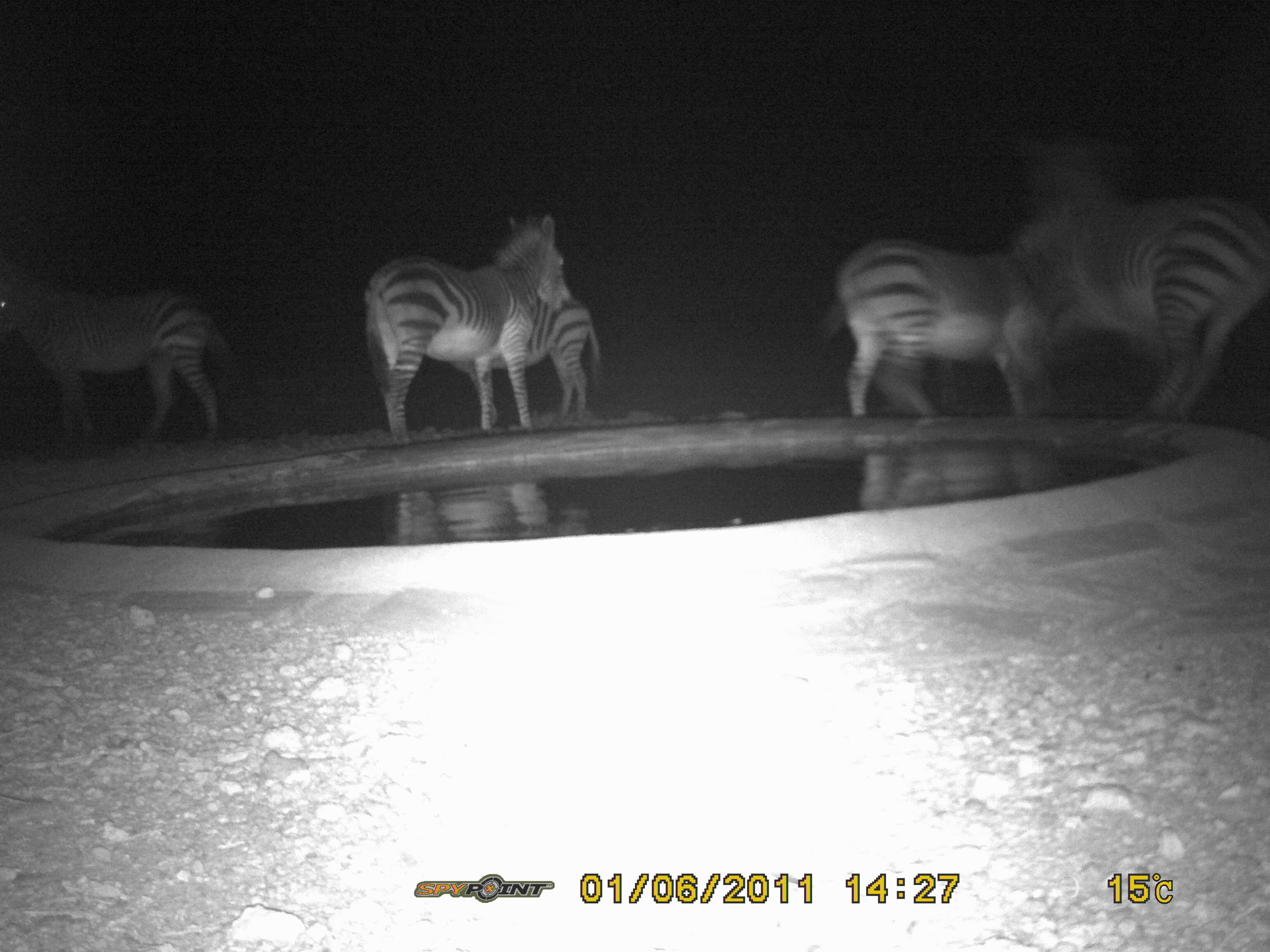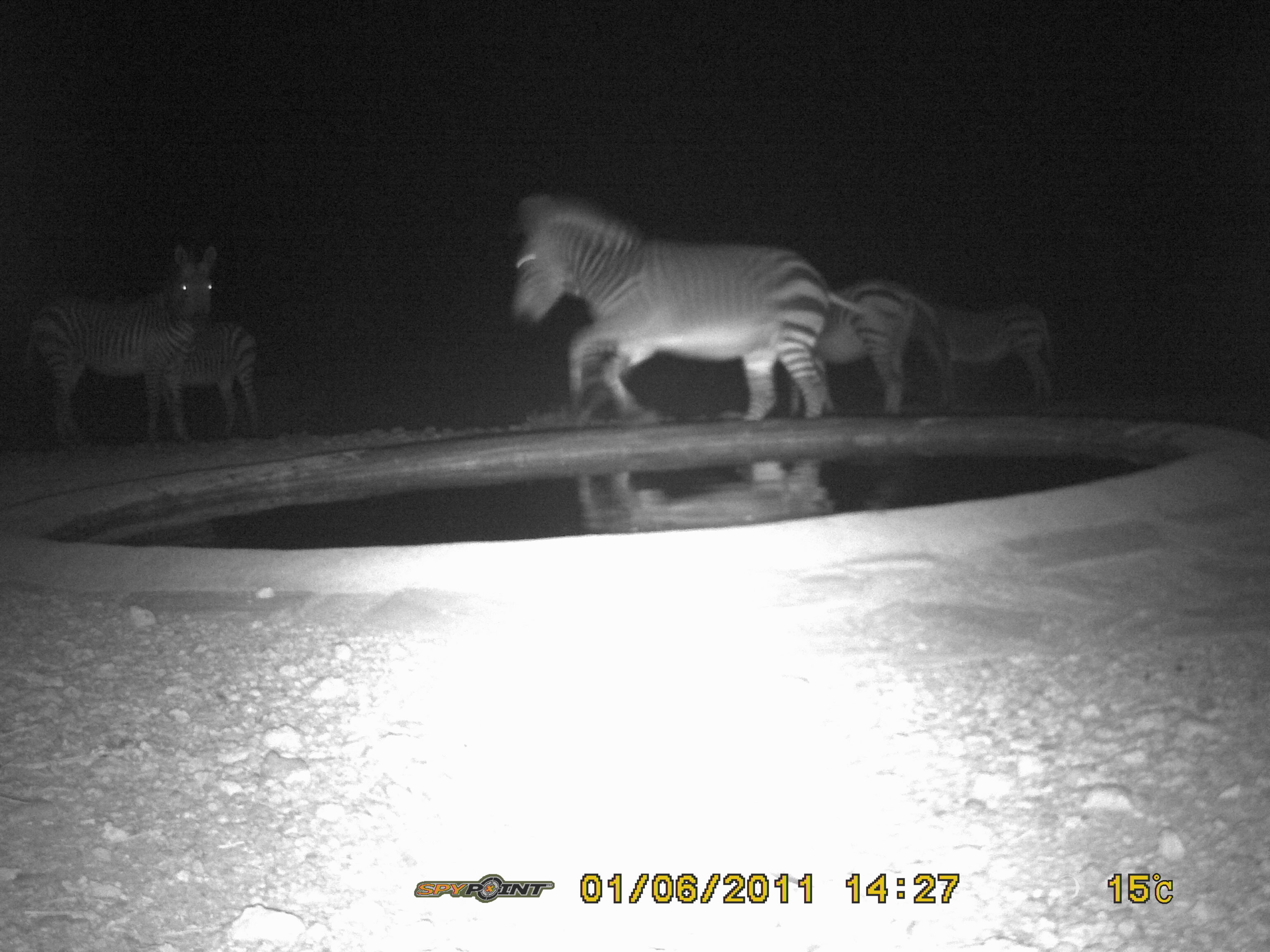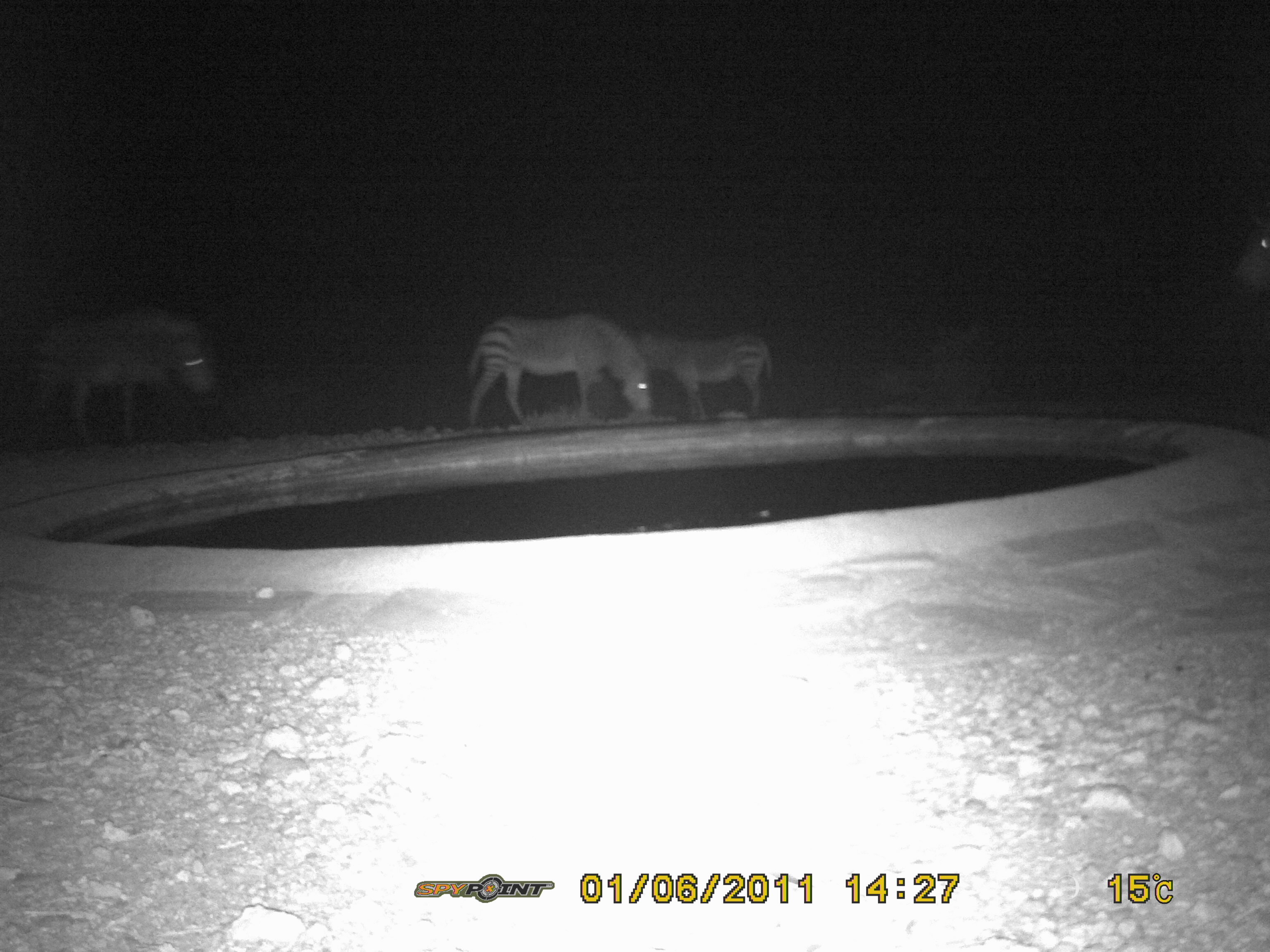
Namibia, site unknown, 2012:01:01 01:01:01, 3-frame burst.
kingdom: Animalia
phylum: Chordata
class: Mammalia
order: Perissodactyla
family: Equidae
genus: Equus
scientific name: Equus zebra hartmannae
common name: hartmann's mountain zebra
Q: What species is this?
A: Equus zebra hartmannae (hartmann's mountain zebra).